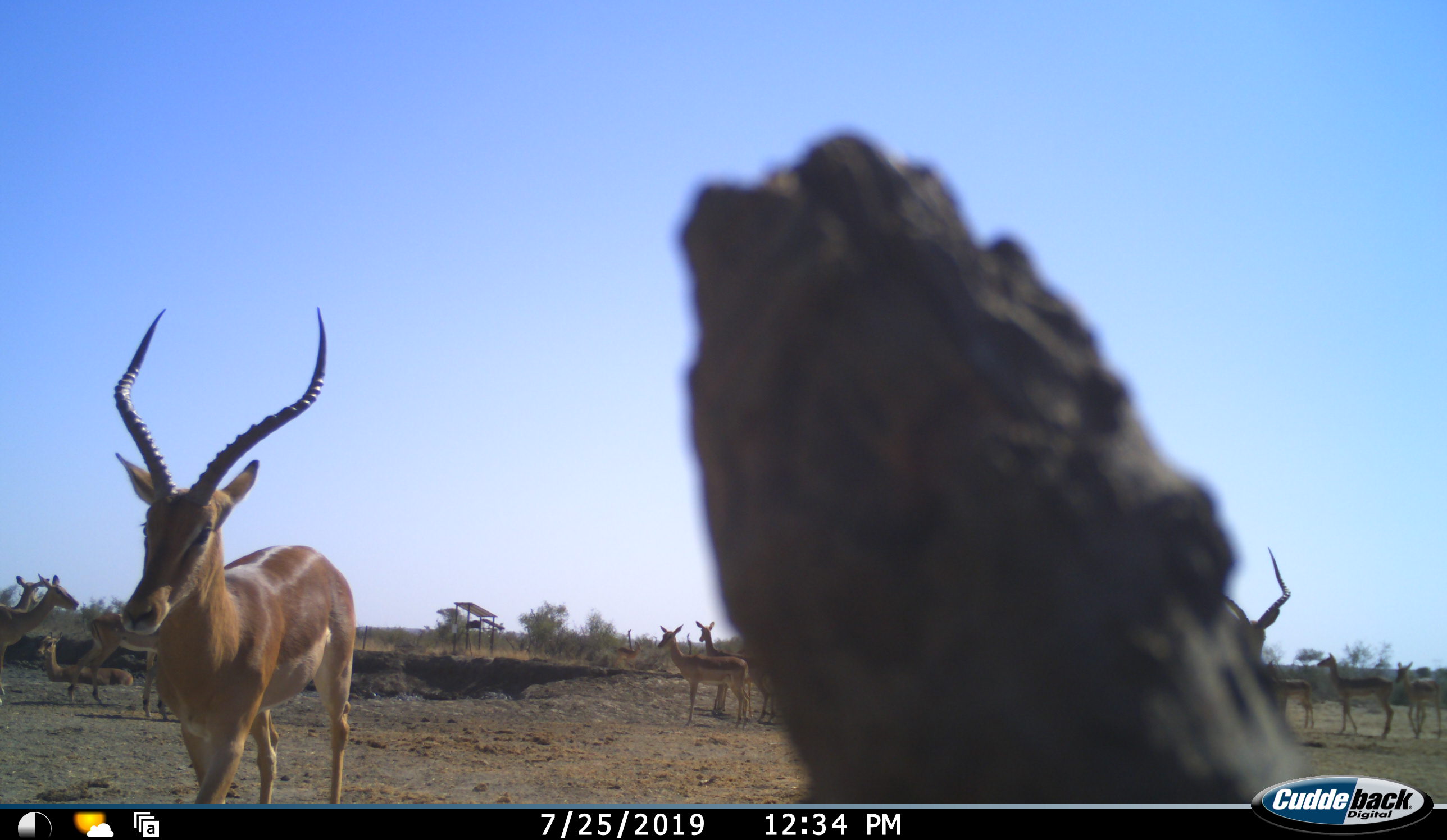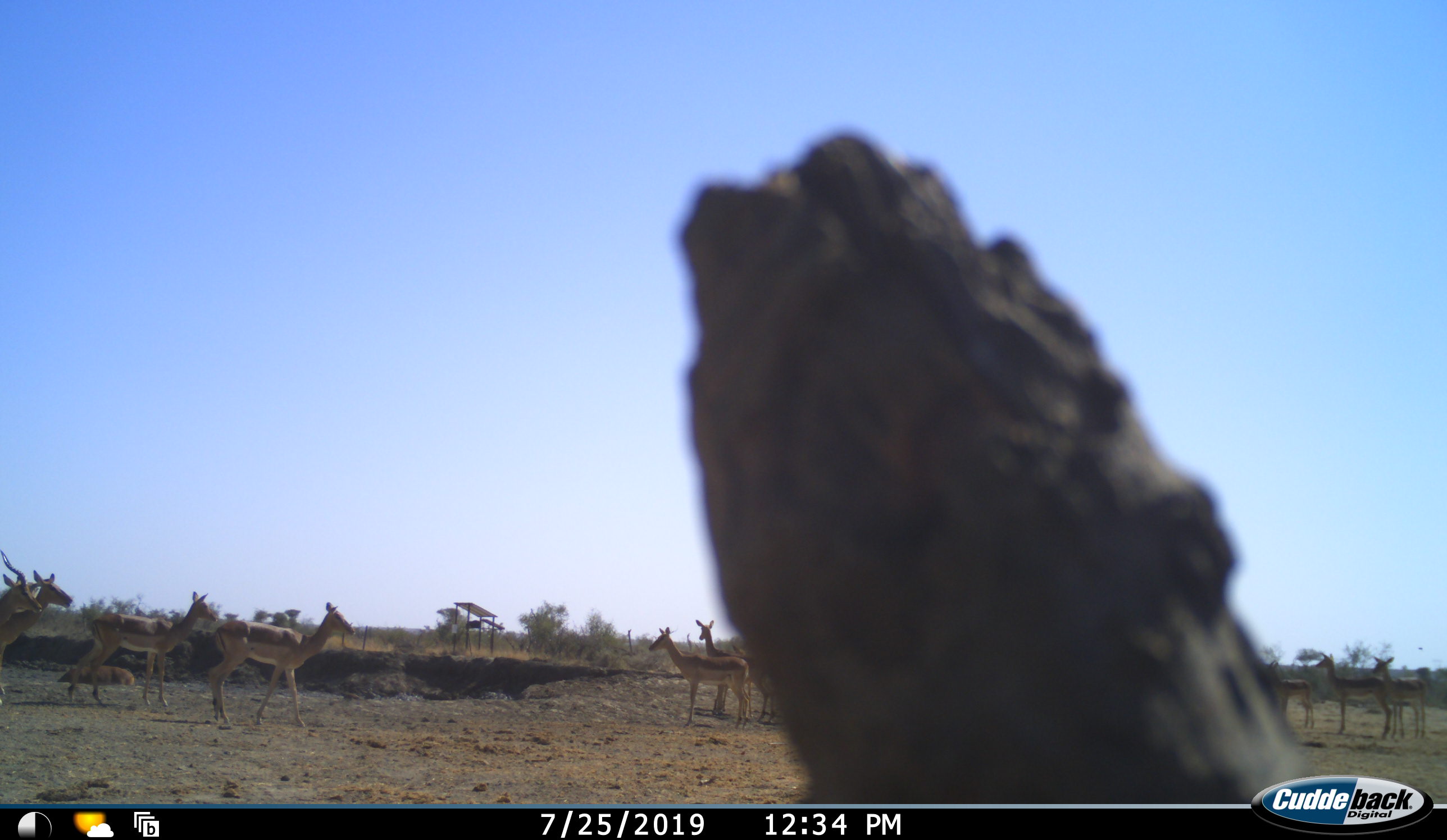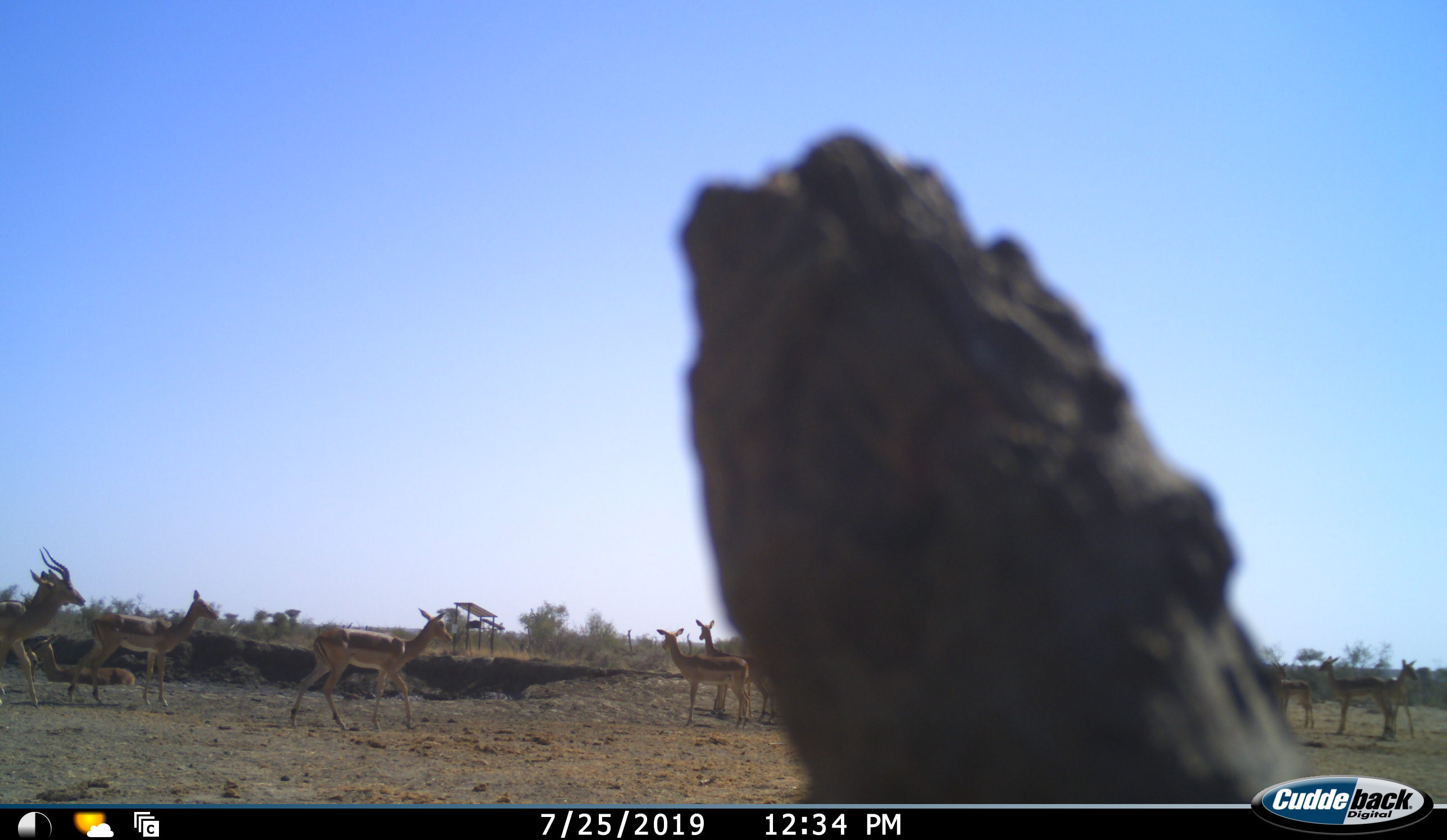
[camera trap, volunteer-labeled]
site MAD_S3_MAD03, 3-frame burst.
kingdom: Animalia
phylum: Chordata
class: Mammalia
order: Artiodactyla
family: Bovidae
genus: Aepyceros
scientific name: Aepyceros melampus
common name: impala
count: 11-50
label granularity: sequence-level